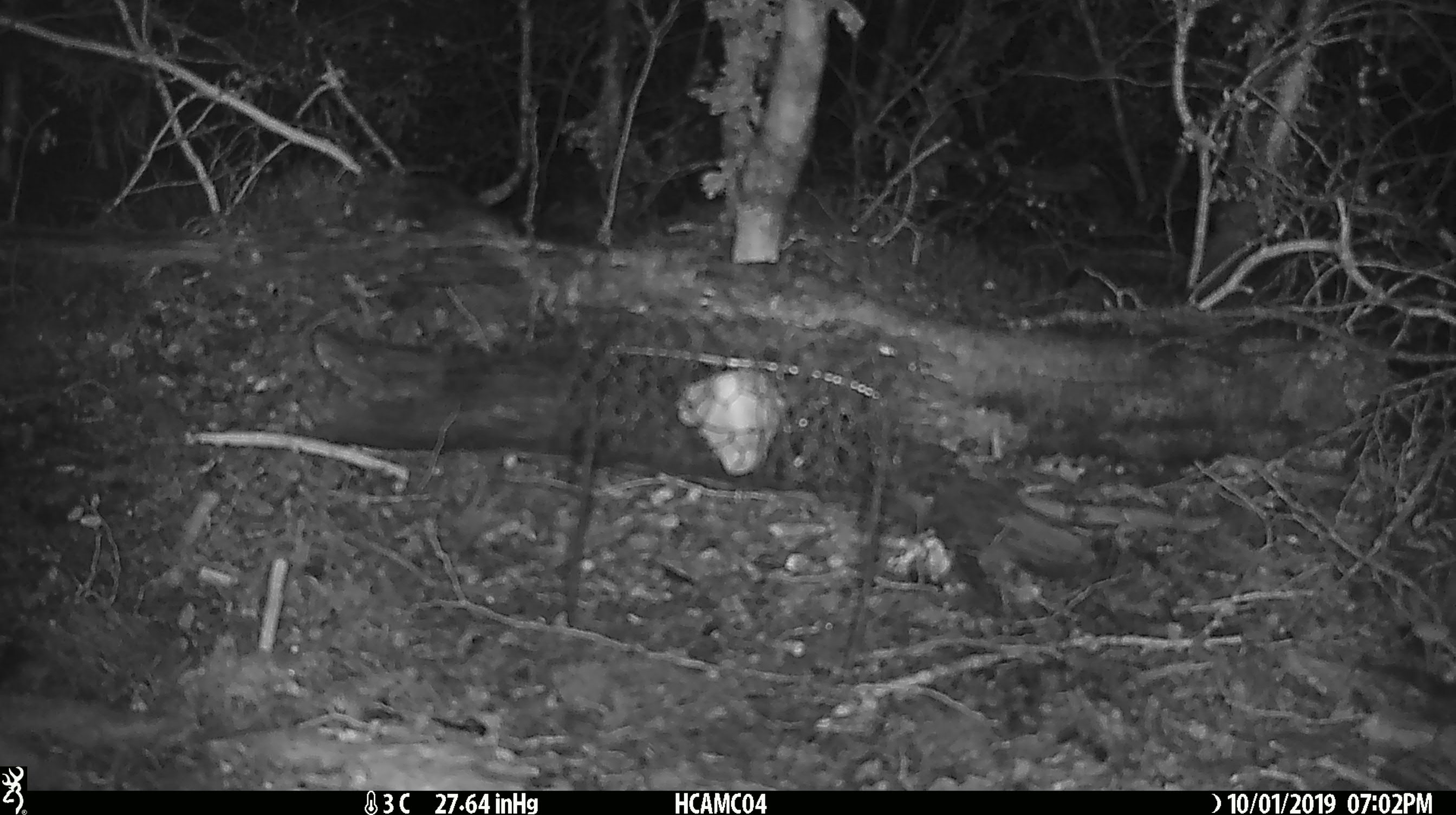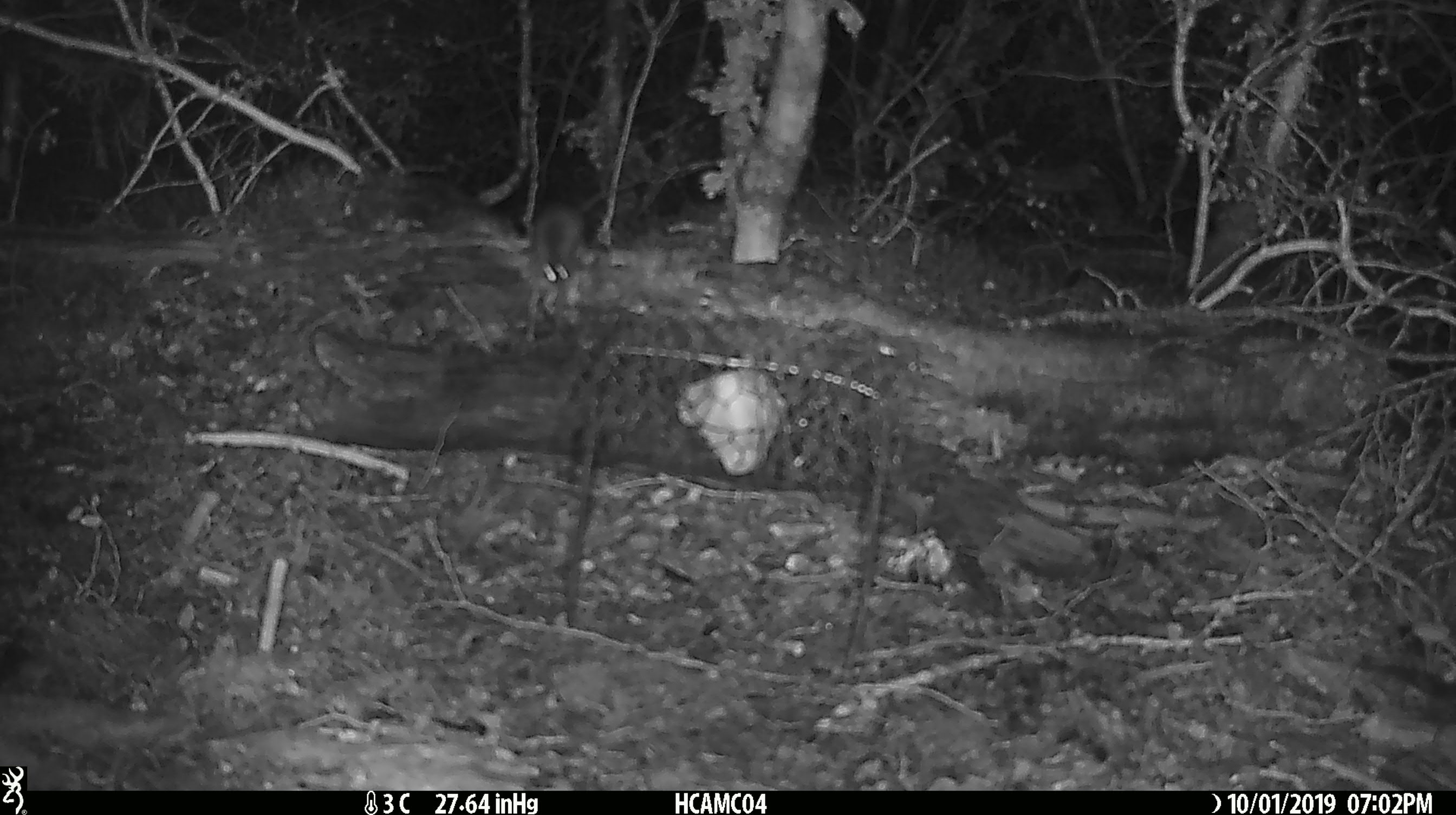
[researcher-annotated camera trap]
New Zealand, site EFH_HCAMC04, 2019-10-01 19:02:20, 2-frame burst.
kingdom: Animalia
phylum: Chordata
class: Mammalia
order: Rodentia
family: Muridae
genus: Mus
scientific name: Mus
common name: mouse